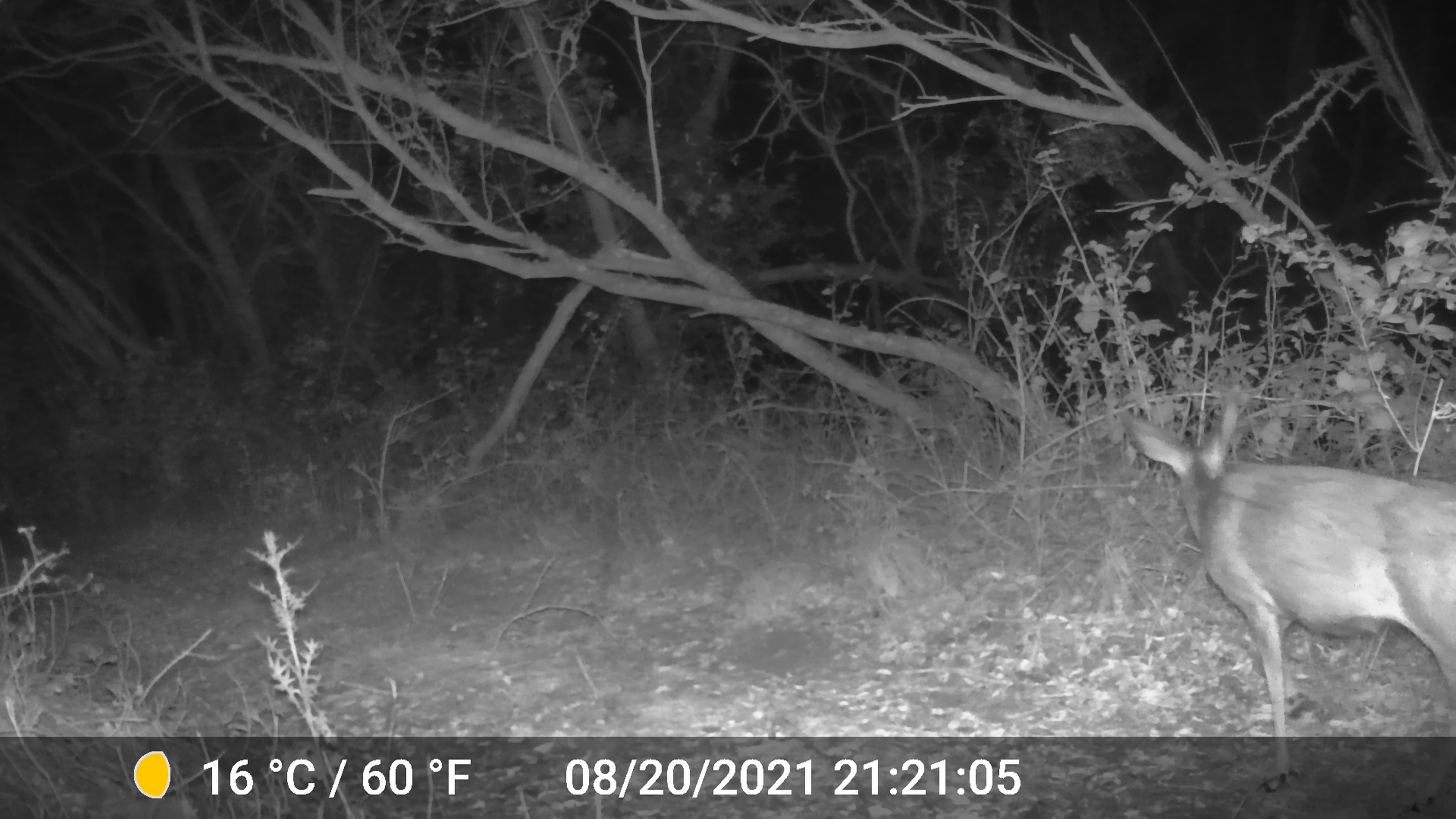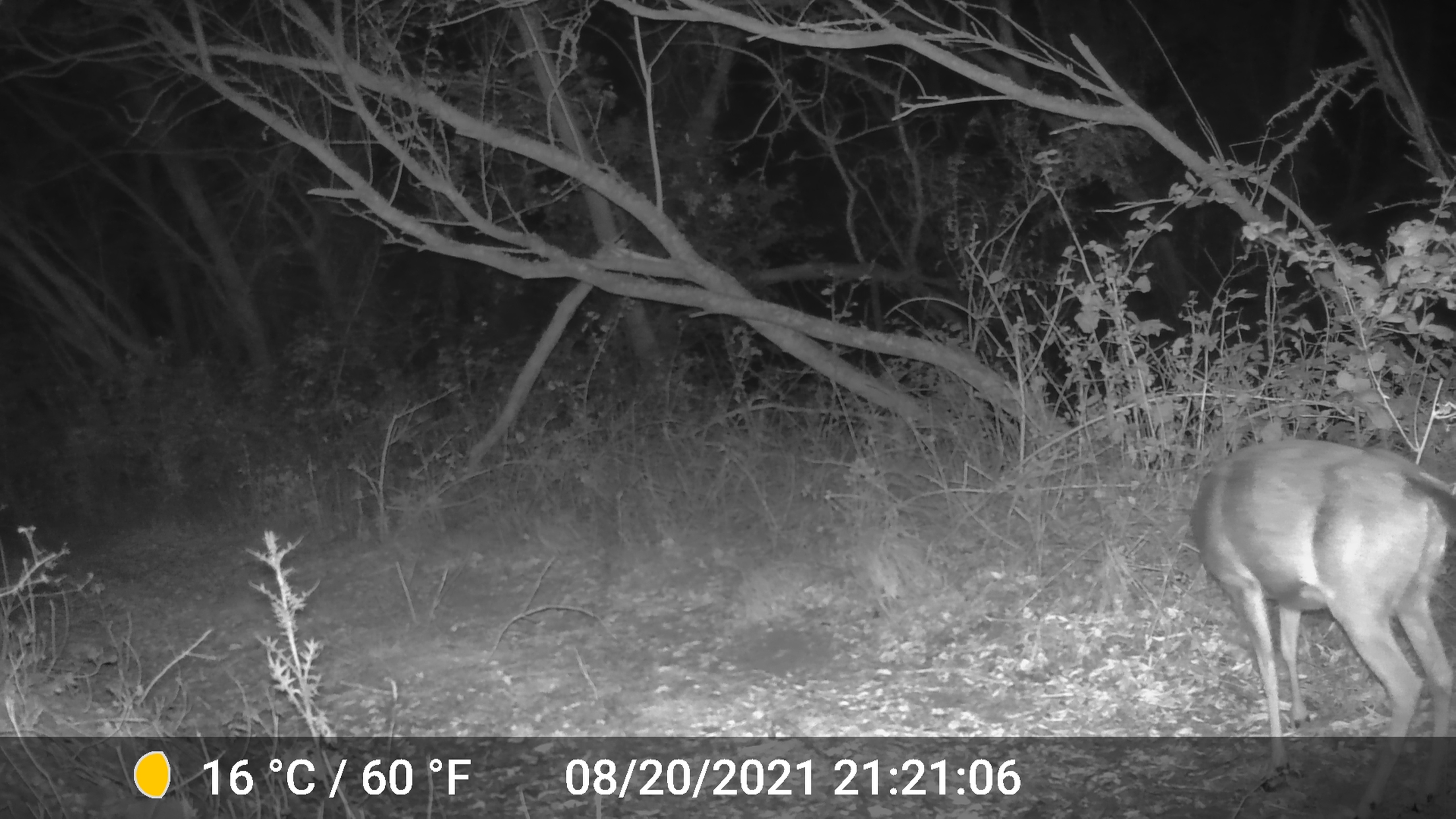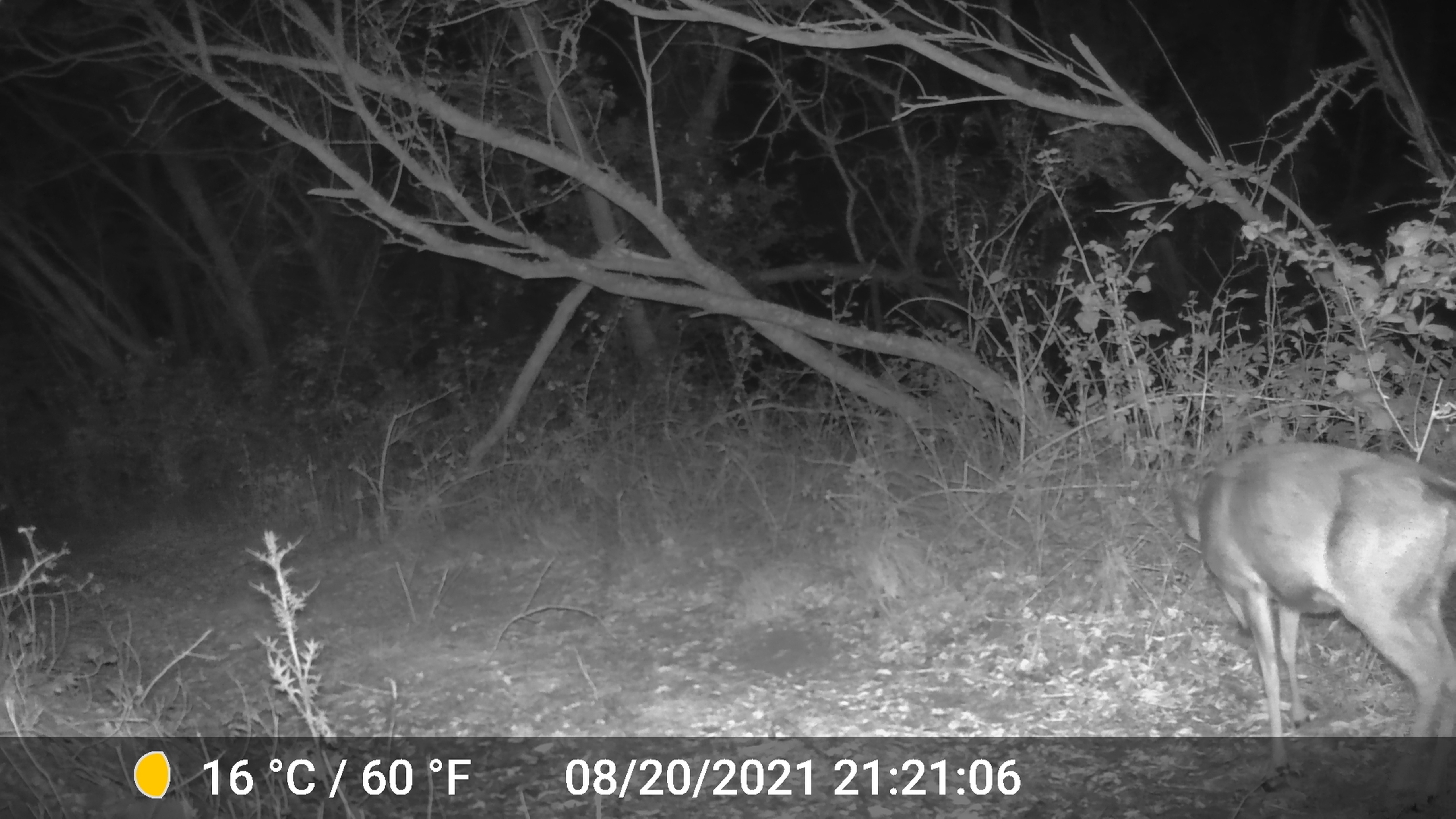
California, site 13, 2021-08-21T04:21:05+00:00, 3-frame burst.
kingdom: Animalia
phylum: Chordata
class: Mammalia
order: Artiodactyla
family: Cervidae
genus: Odocoileus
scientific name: Odocoileus hemionus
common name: mule deer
Mule deer (Odocoileus hemionus).